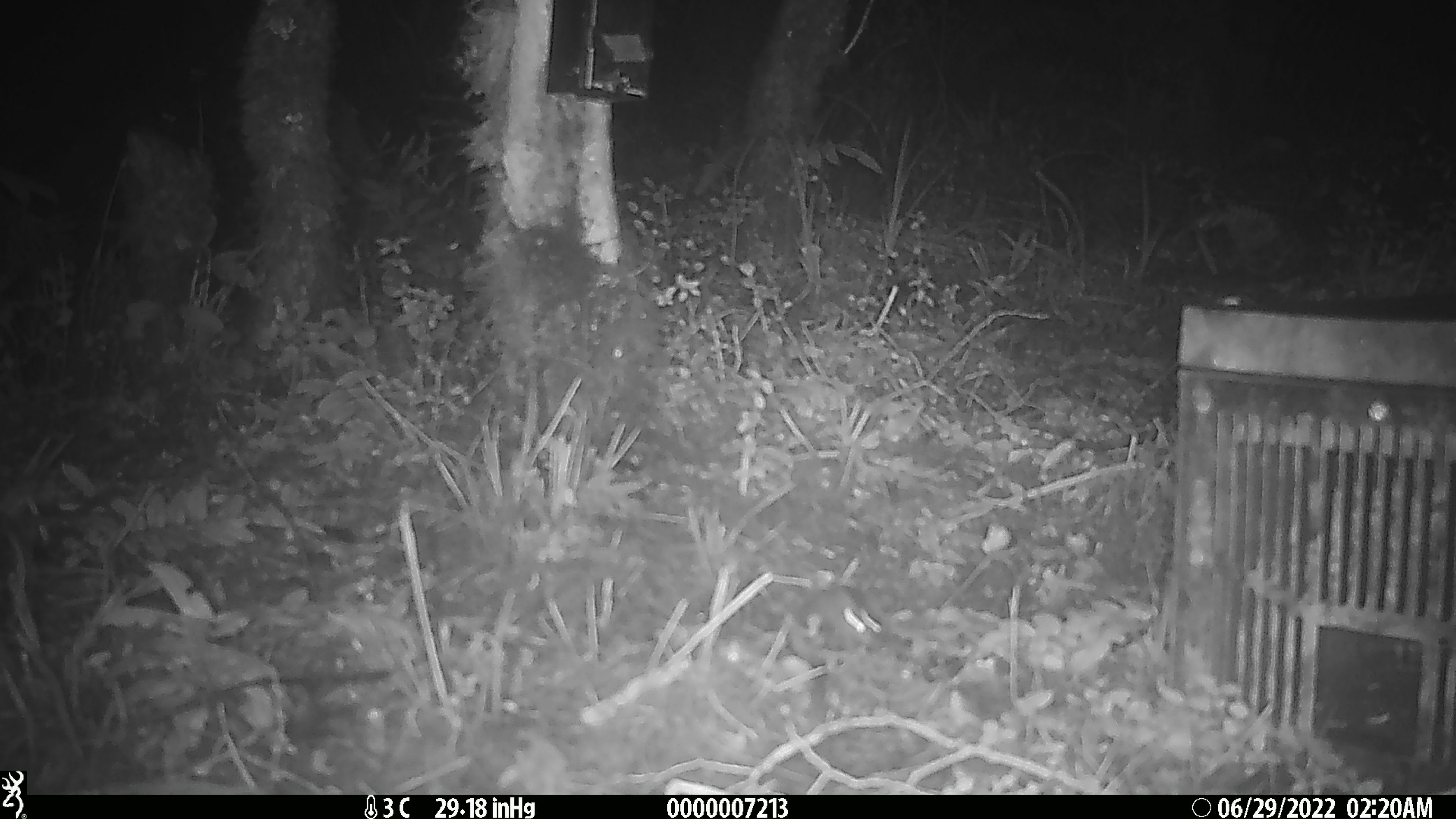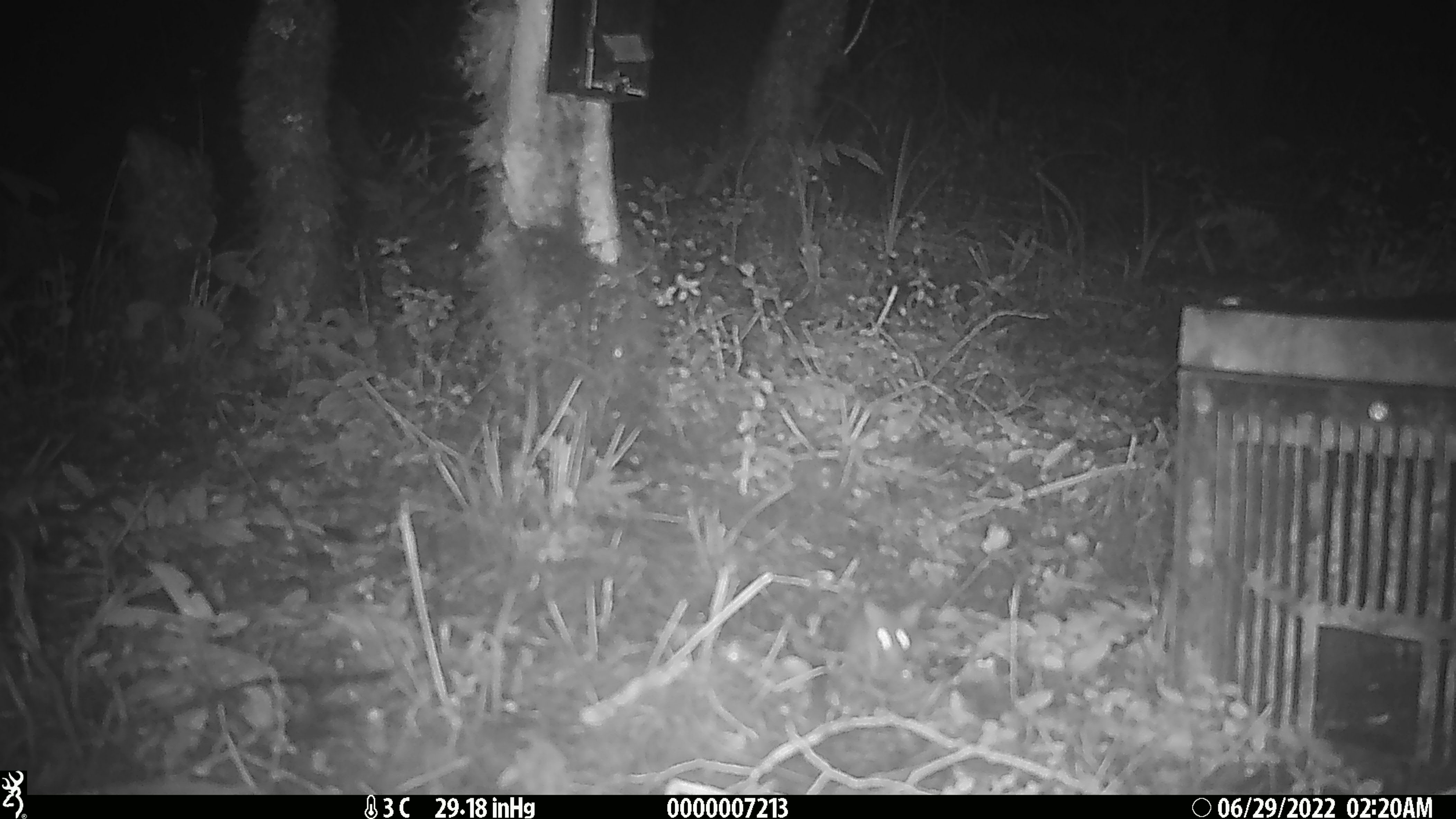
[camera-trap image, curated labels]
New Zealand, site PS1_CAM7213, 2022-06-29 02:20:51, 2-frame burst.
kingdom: Animalia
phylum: Chordata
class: Mammalia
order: Rodentia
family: Muridae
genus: Mus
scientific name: Mus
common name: mouse